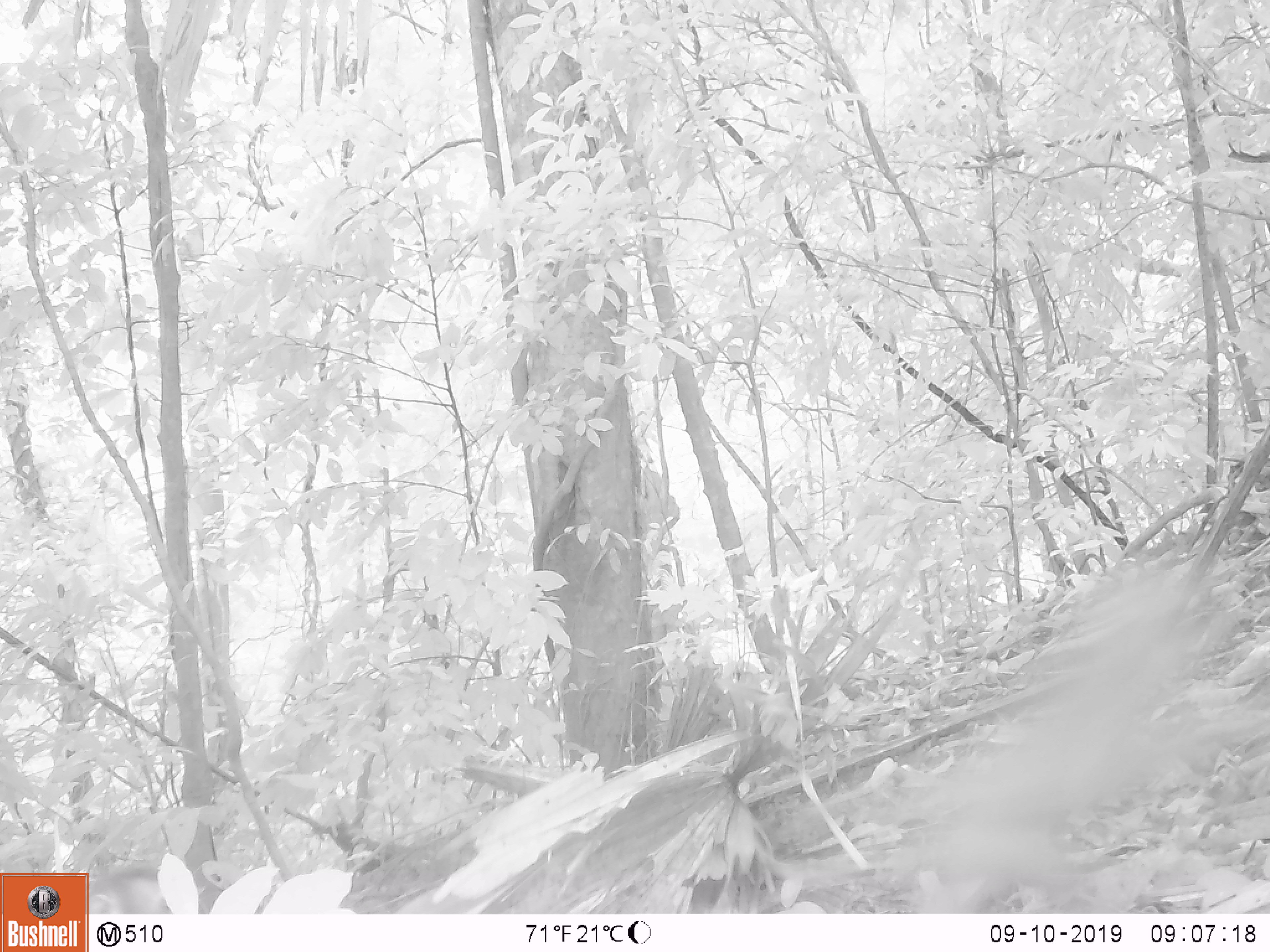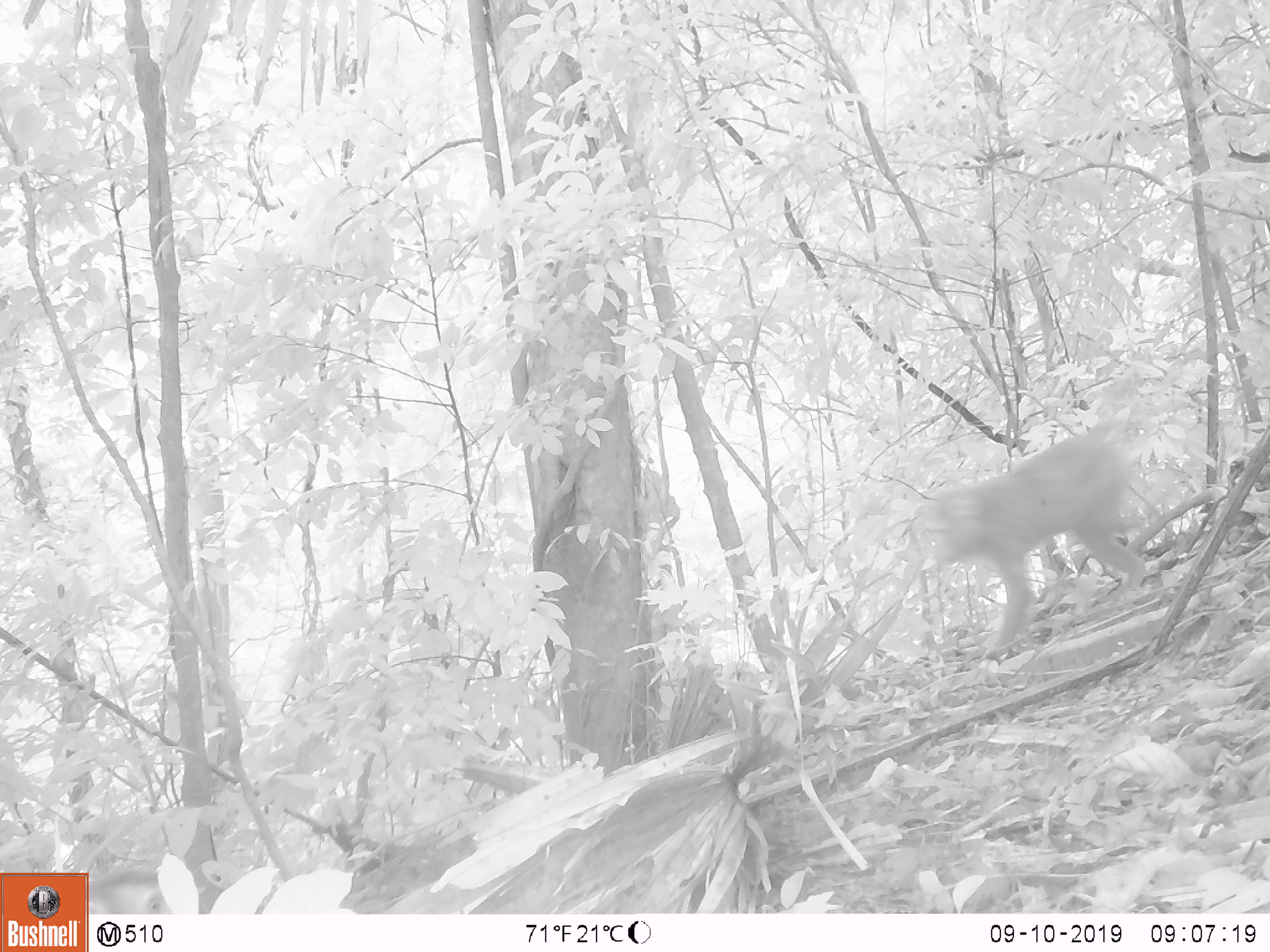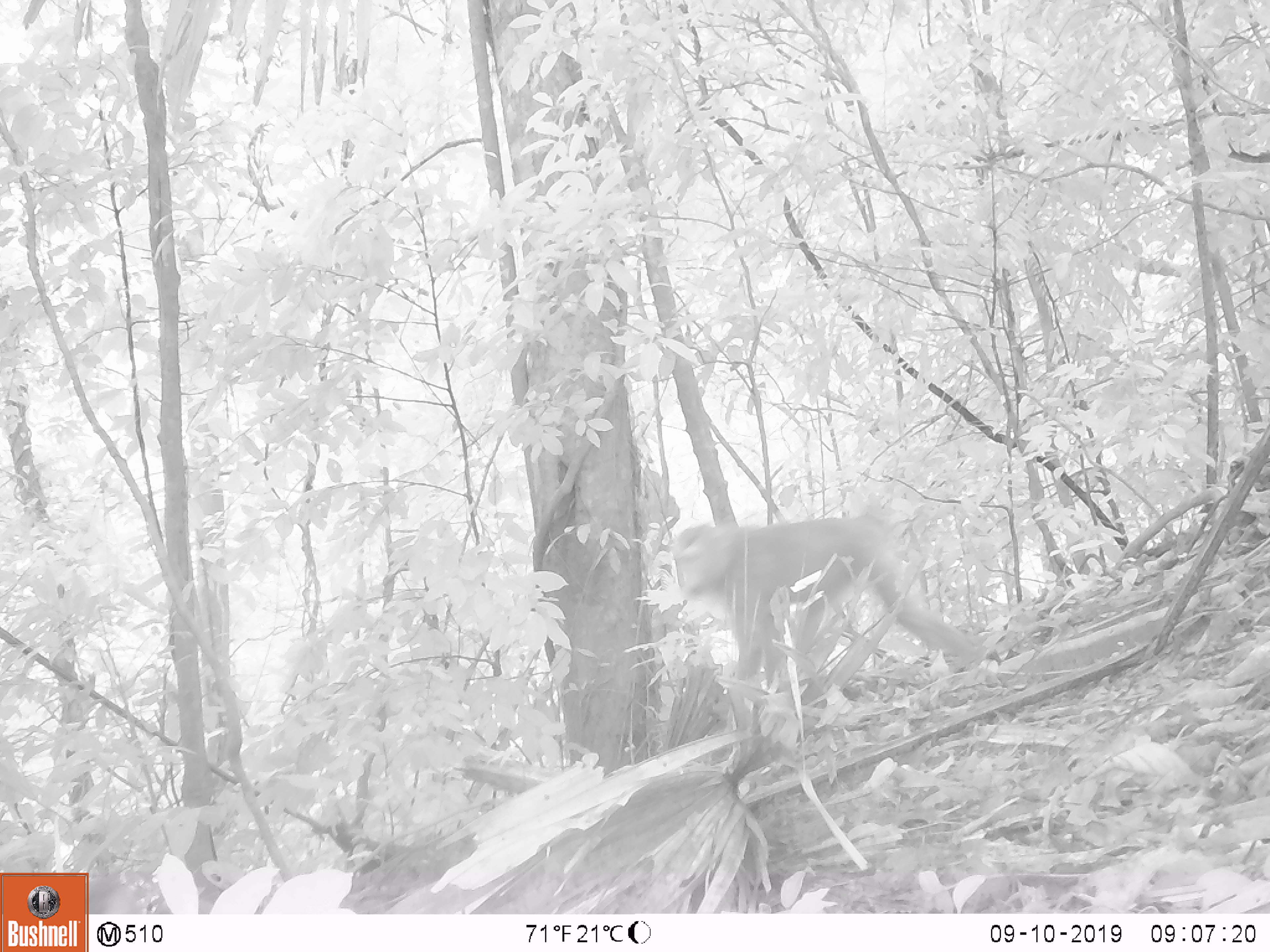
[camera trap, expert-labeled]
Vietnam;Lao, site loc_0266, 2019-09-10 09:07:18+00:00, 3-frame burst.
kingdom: Animalia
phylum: Chordata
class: Mammalia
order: Primates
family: Cercopithecidae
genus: Macaca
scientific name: Macaca nemestrina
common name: pig-tailed macaque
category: pig tailed macaque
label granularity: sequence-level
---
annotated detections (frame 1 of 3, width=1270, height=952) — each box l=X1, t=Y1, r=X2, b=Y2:
pig tailed macaque: l=892, t=552, r=1229, b=912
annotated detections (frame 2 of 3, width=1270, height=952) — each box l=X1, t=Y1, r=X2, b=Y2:
pig tailed macaque: l=922, t=416, r=1147, b=658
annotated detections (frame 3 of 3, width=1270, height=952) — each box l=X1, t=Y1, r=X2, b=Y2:
pig tailed macaque: l=672, t=516, r=987, b=693